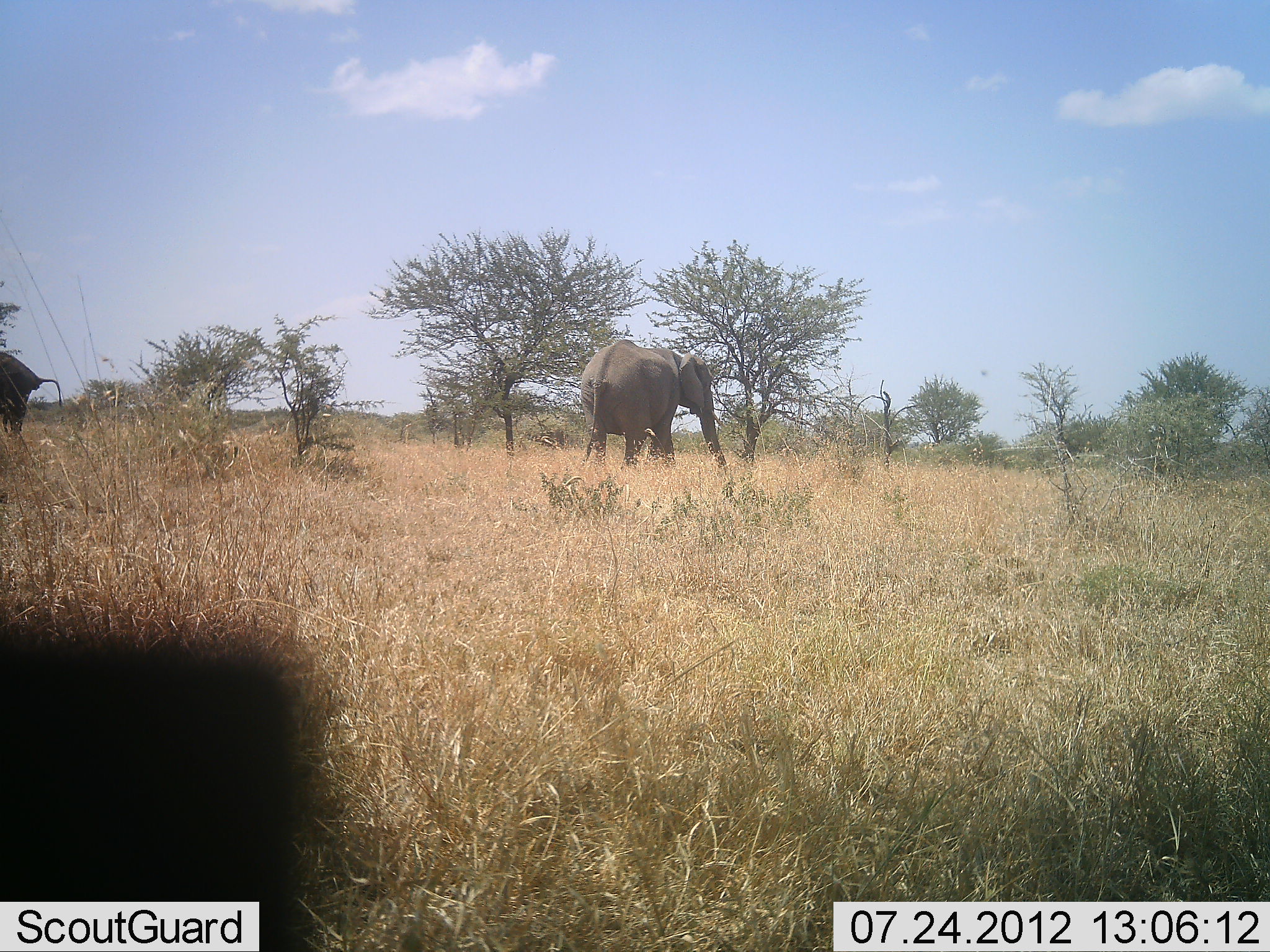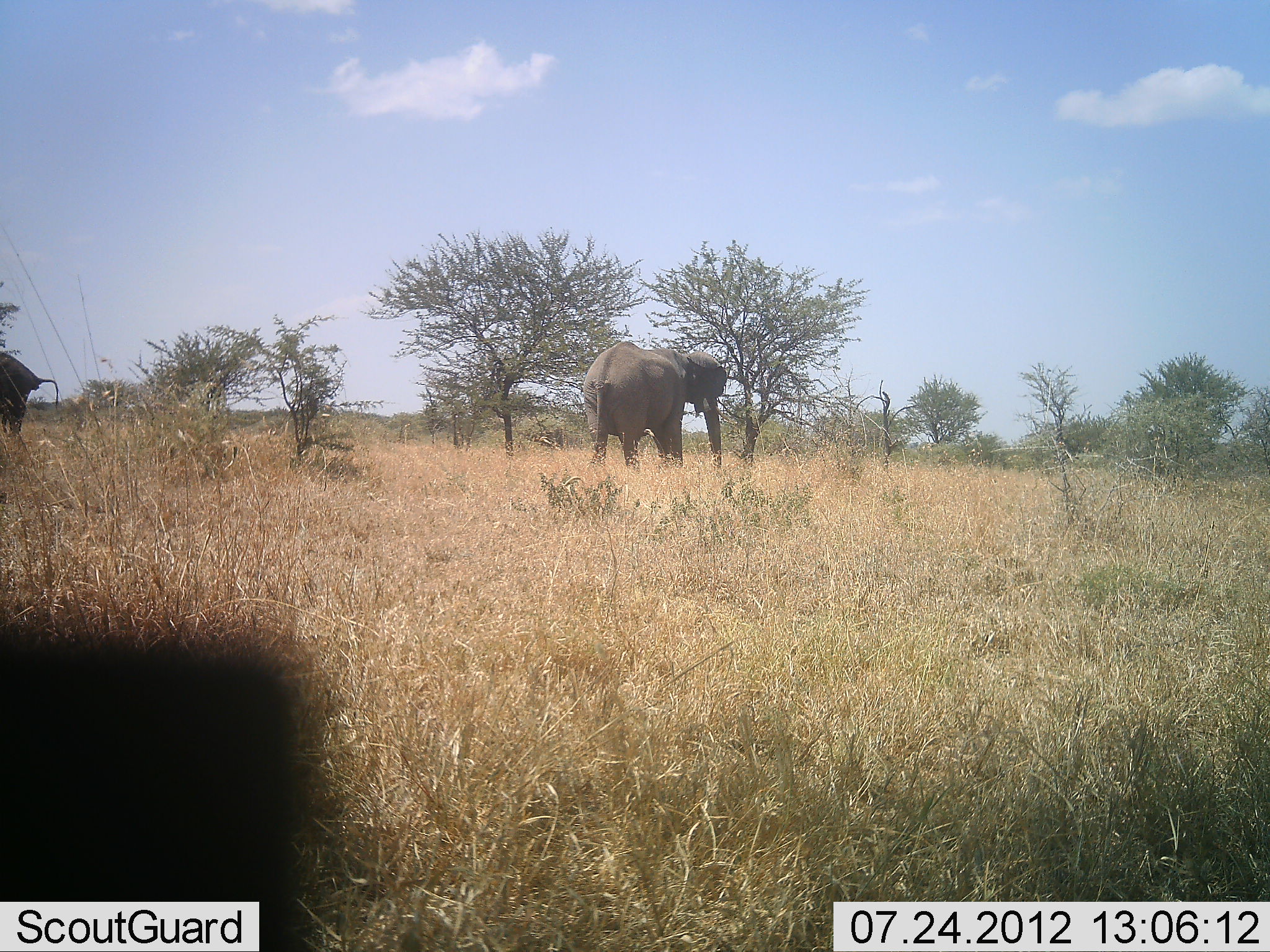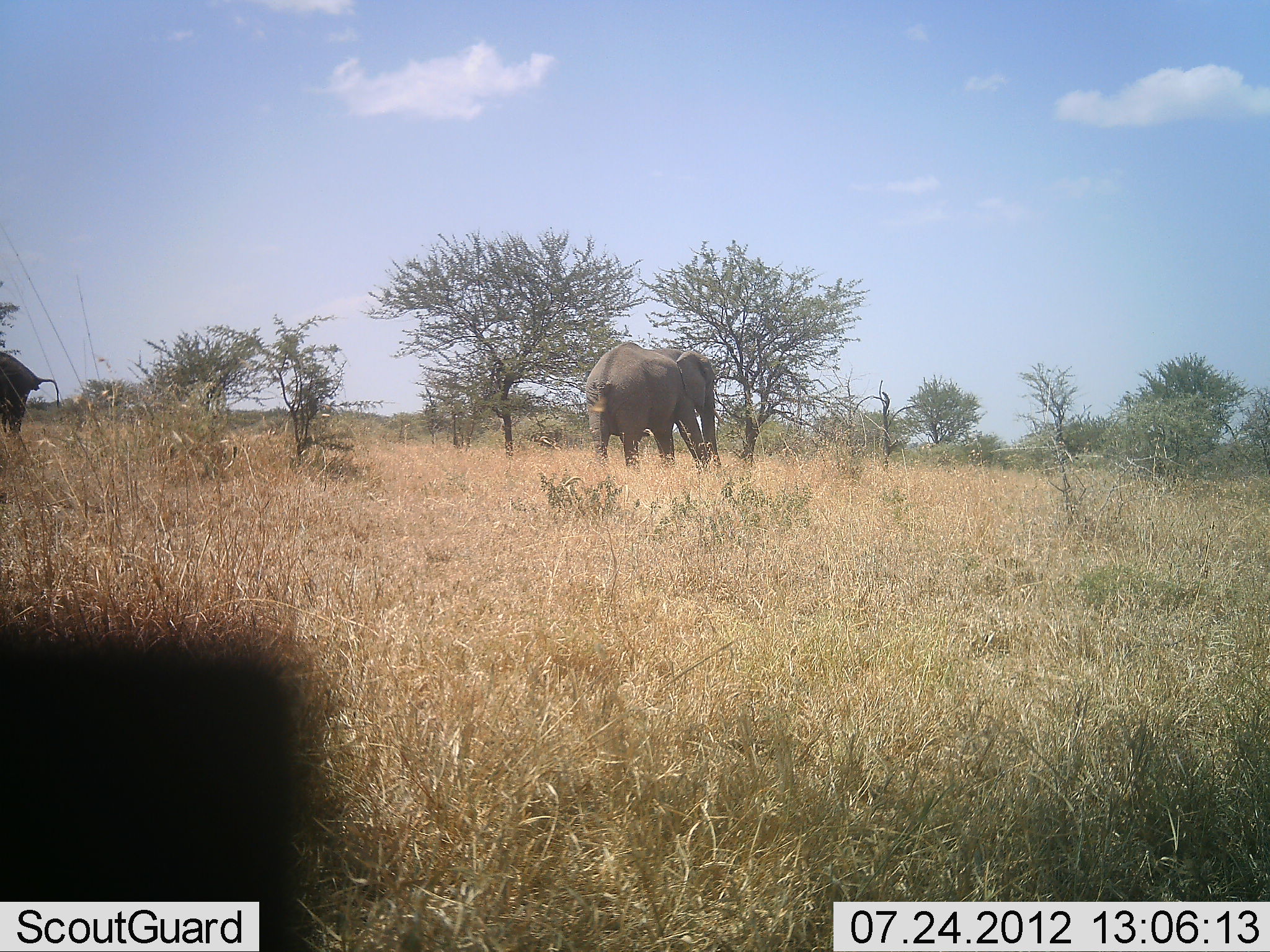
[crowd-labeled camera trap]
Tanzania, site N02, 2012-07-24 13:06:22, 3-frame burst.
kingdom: Animalia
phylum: Chordata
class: Mammalia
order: Proboscidea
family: Elephantidae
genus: Loxodonta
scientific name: Loxodonta africana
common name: african bush elephant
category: elephant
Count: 2.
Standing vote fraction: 90%.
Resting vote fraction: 0%.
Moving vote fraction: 20%.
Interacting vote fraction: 0%.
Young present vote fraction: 0%.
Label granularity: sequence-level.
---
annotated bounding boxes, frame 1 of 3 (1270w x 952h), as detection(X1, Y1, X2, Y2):
animal: detection(580, 339, 729, 471); detection(0, 350, 63, 438)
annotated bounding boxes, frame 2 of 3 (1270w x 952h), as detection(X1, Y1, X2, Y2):
animal: detection(583, 341, 728, 474); detection(0, 350, 60, 440)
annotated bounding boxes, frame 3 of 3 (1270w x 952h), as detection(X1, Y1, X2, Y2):
animal: detection(585, 341, 724, 469); detection(0, 348, 59, 439)